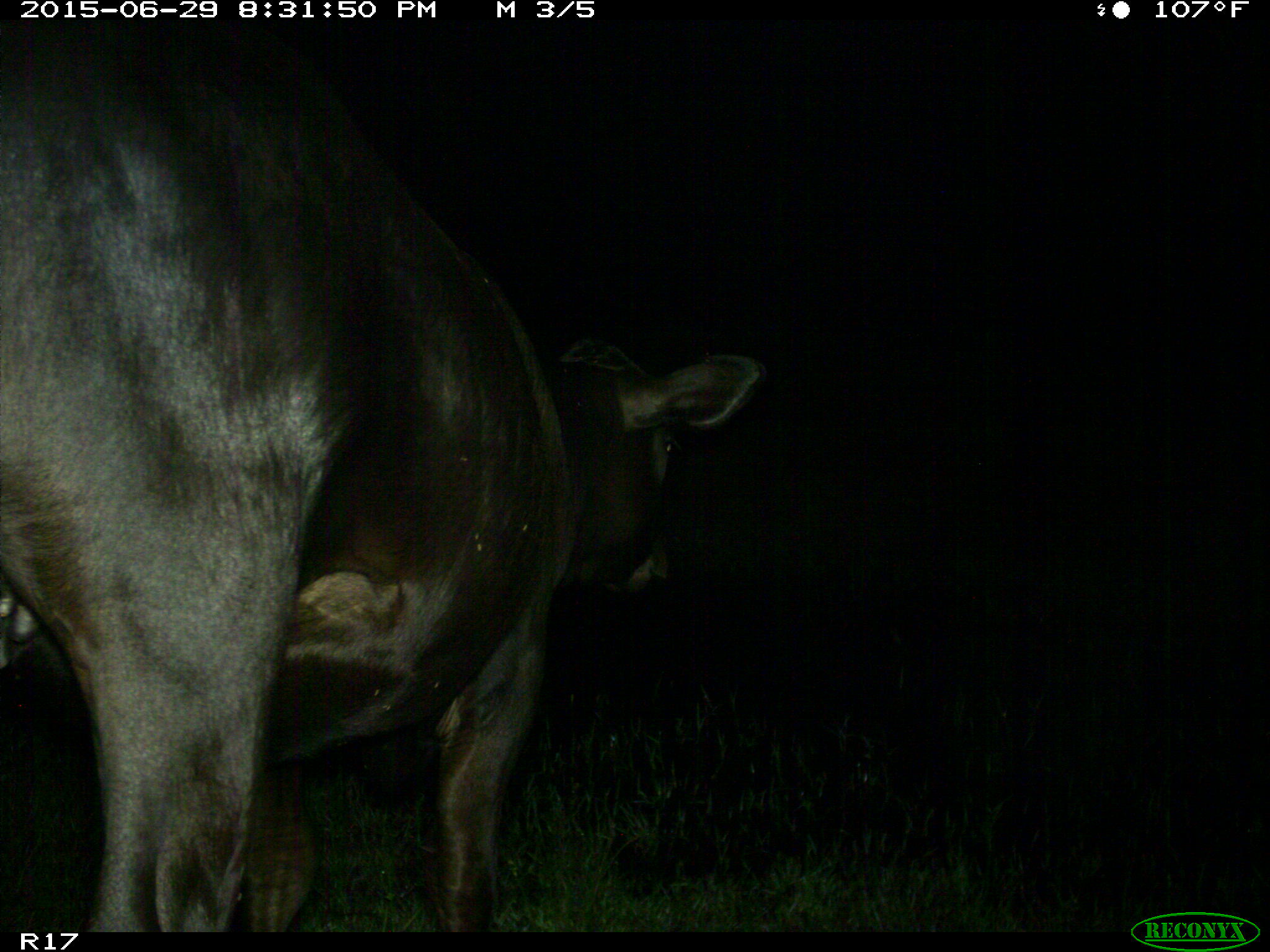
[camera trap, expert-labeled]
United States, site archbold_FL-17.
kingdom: Animalia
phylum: Chordata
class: Mammalia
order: Artiodactyla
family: Bovidae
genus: Bos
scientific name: Bos taurus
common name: domestic cow